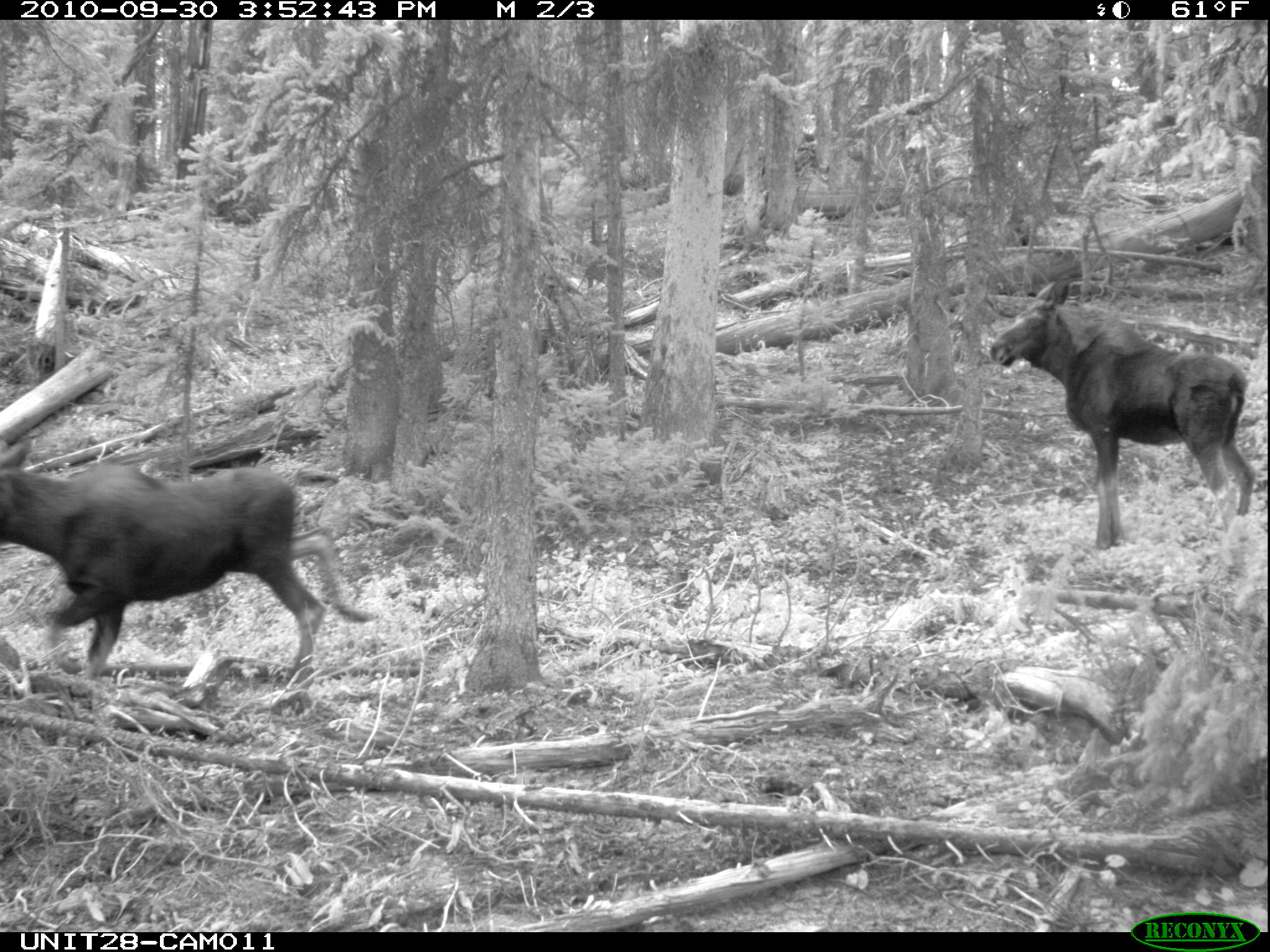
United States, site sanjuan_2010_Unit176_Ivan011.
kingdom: Animalia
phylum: Chordata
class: Mammalia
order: Artiodactyla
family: Cervidae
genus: Alces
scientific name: Alces alces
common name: moose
Alces alces (moose).